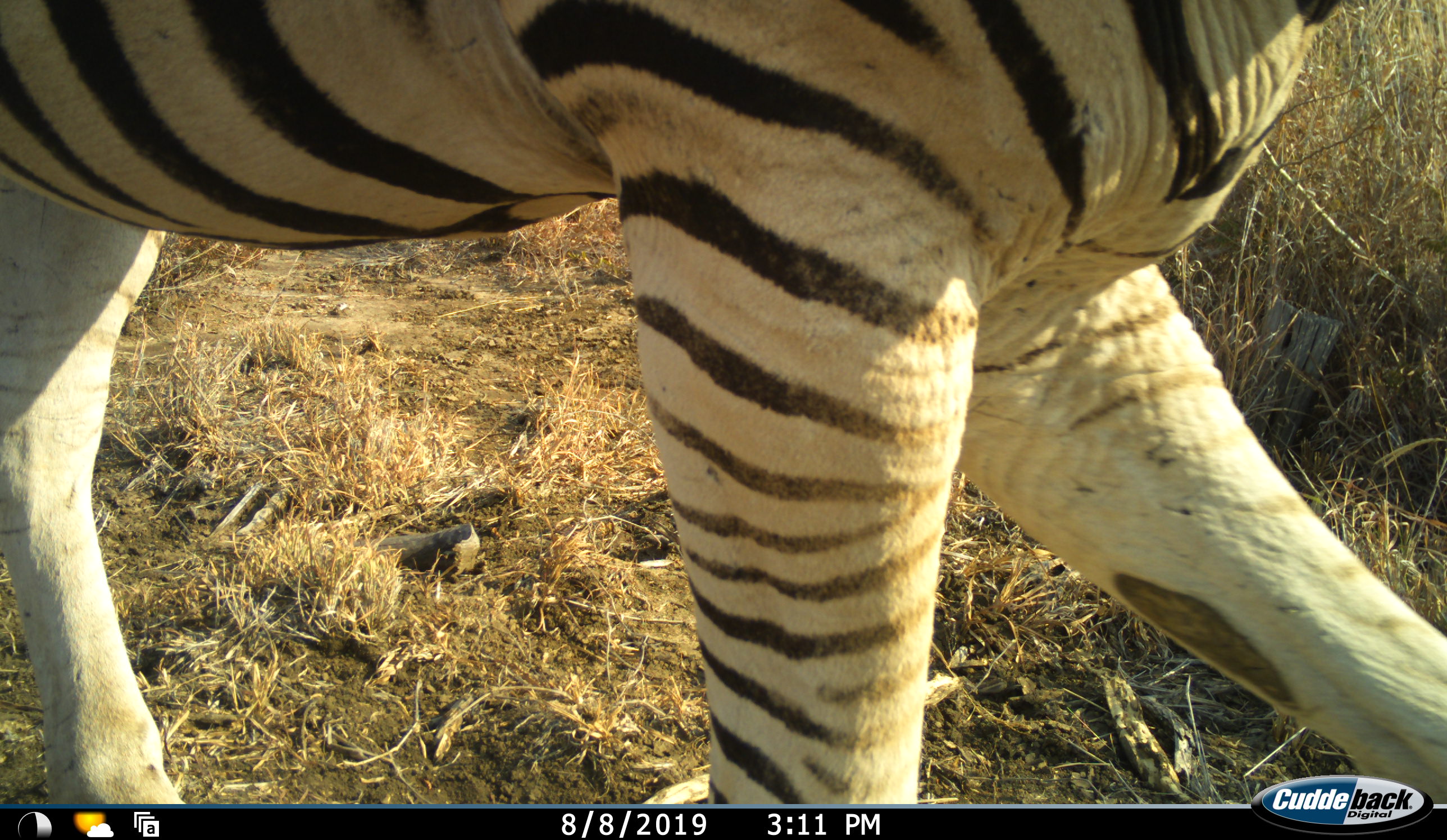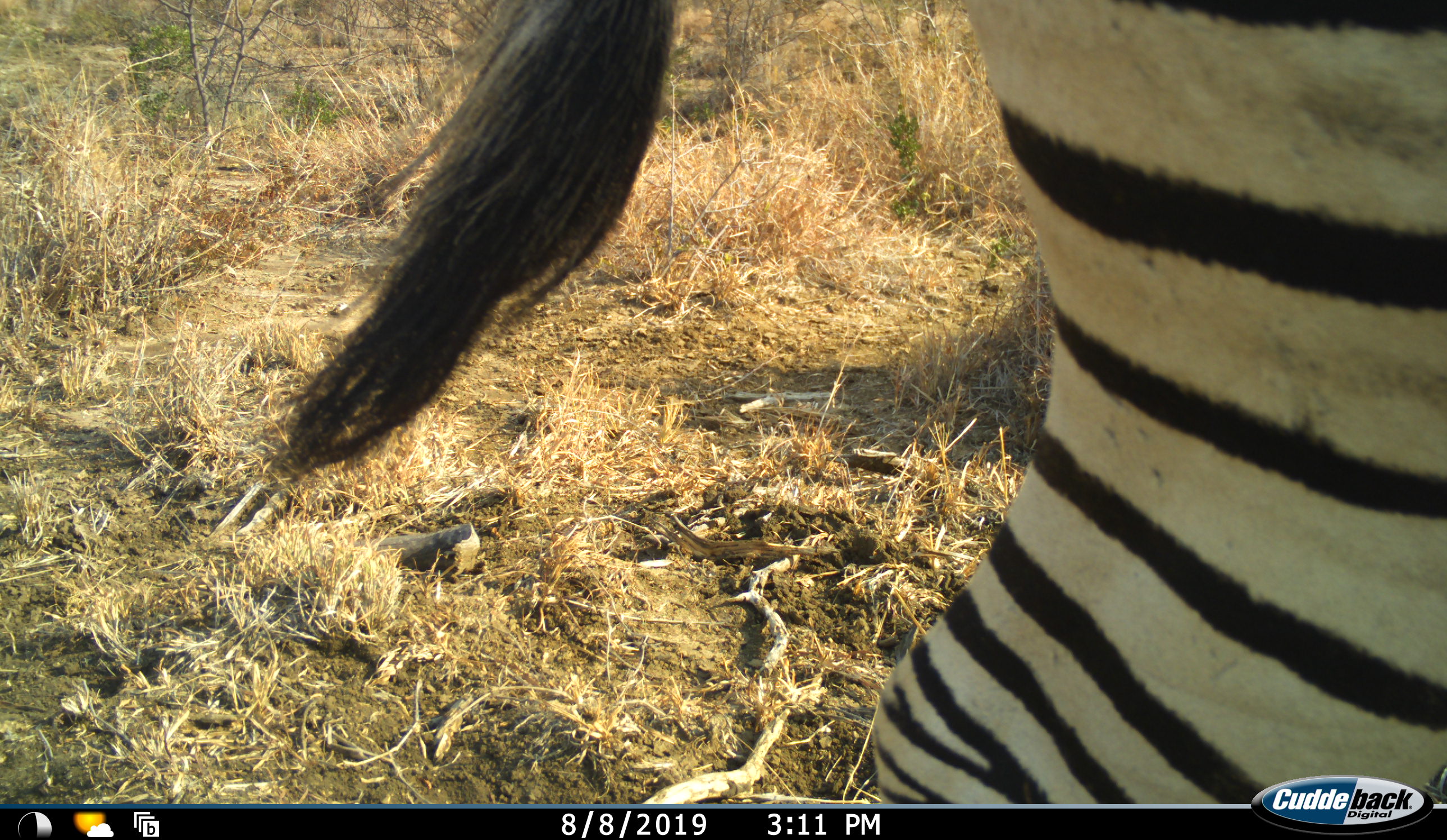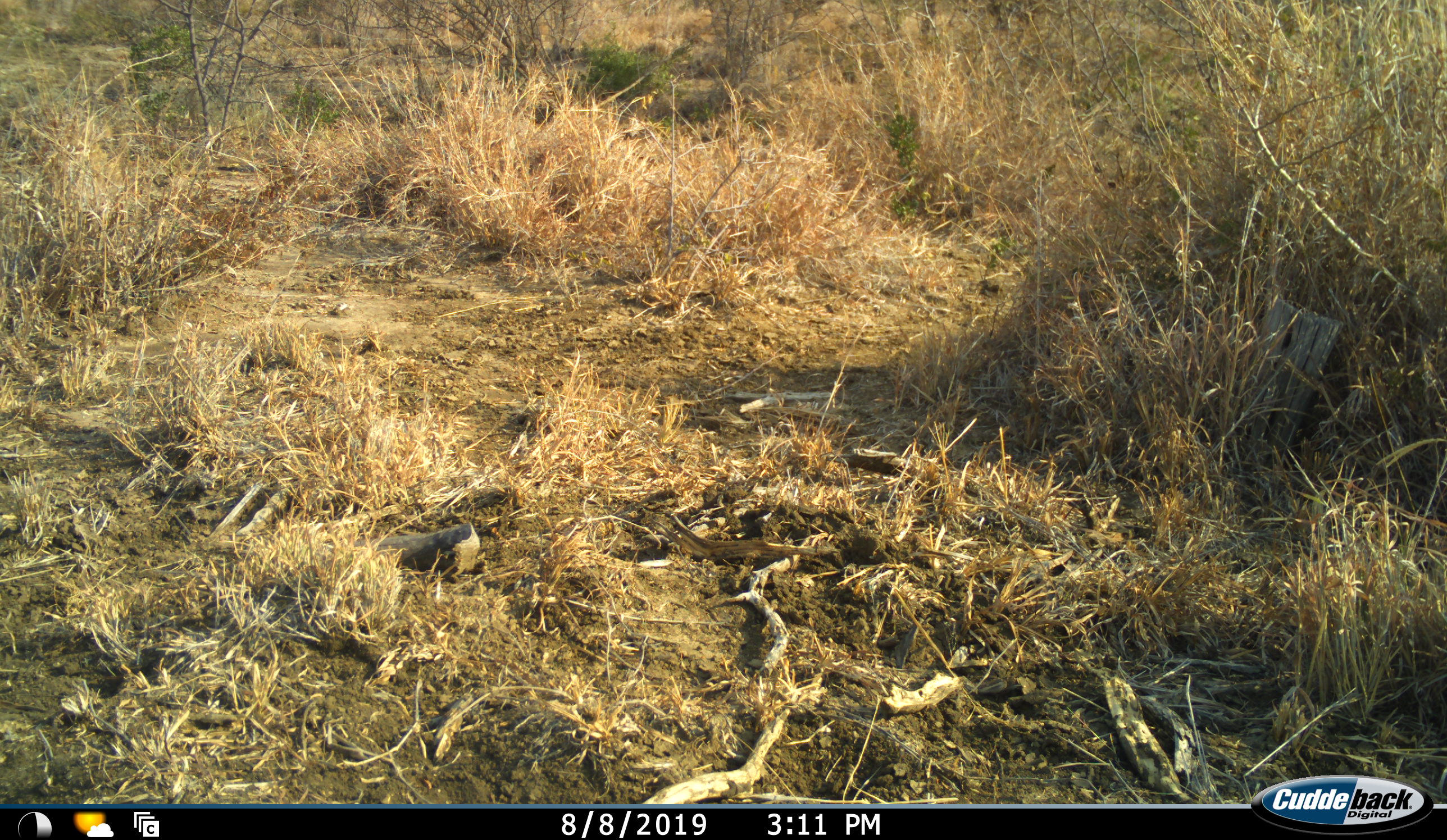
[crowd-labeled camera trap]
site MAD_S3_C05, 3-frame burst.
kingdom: Animalia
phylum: Chordata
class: Mammalia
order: Perissodactyla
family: Equidae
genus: Equus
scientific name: Equus quagga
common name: plains zebra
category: zebraplains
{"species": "zebraplains (plains zebra) (Equus quagga)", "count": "1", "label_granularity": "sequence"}